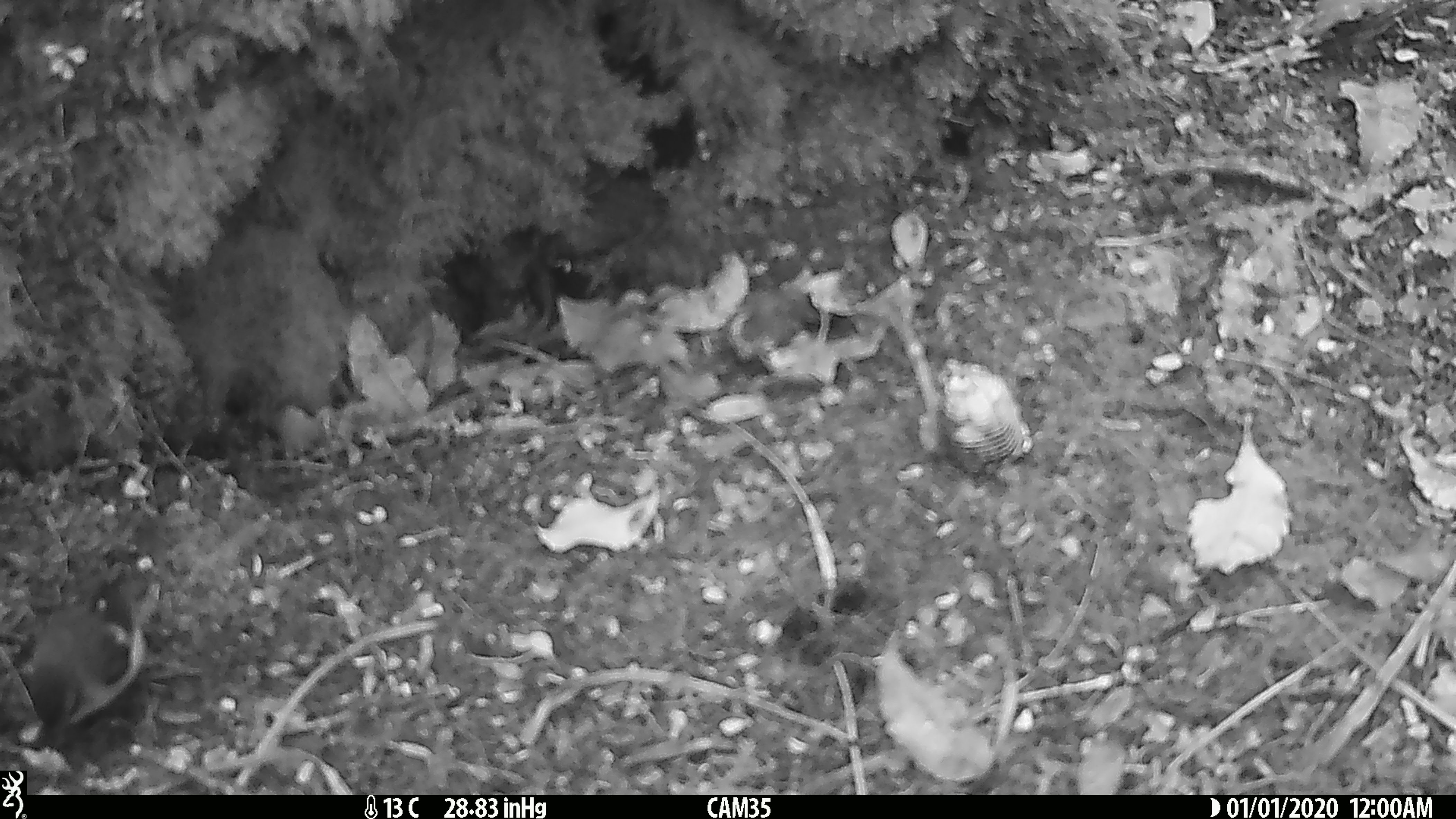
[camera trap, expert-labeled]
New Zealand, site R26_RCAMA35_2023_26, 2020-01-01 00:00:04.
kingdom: Animalia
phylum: Chordata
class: Aves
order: Passeriformes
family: Acanthisittidae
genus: Acanthisitta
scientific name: Acanthisitta chloris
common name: rifleman